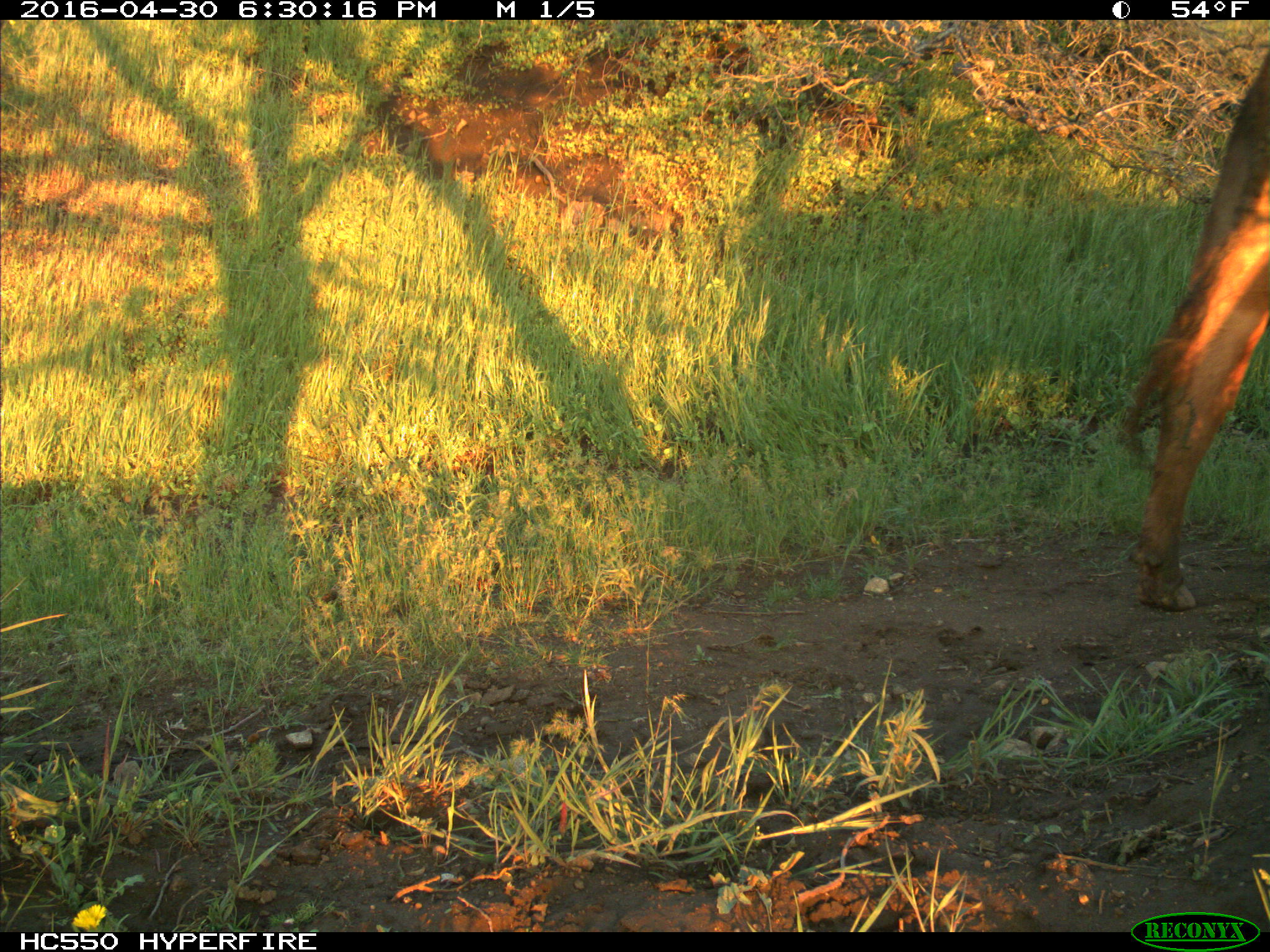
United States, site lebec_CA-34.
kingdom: Animalia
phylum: Chordata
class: Mammalia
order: Artiodactyla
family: Bovidae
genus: Bos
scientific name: Bos taurus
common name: domestic cow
Bos taurus (domestic cow).